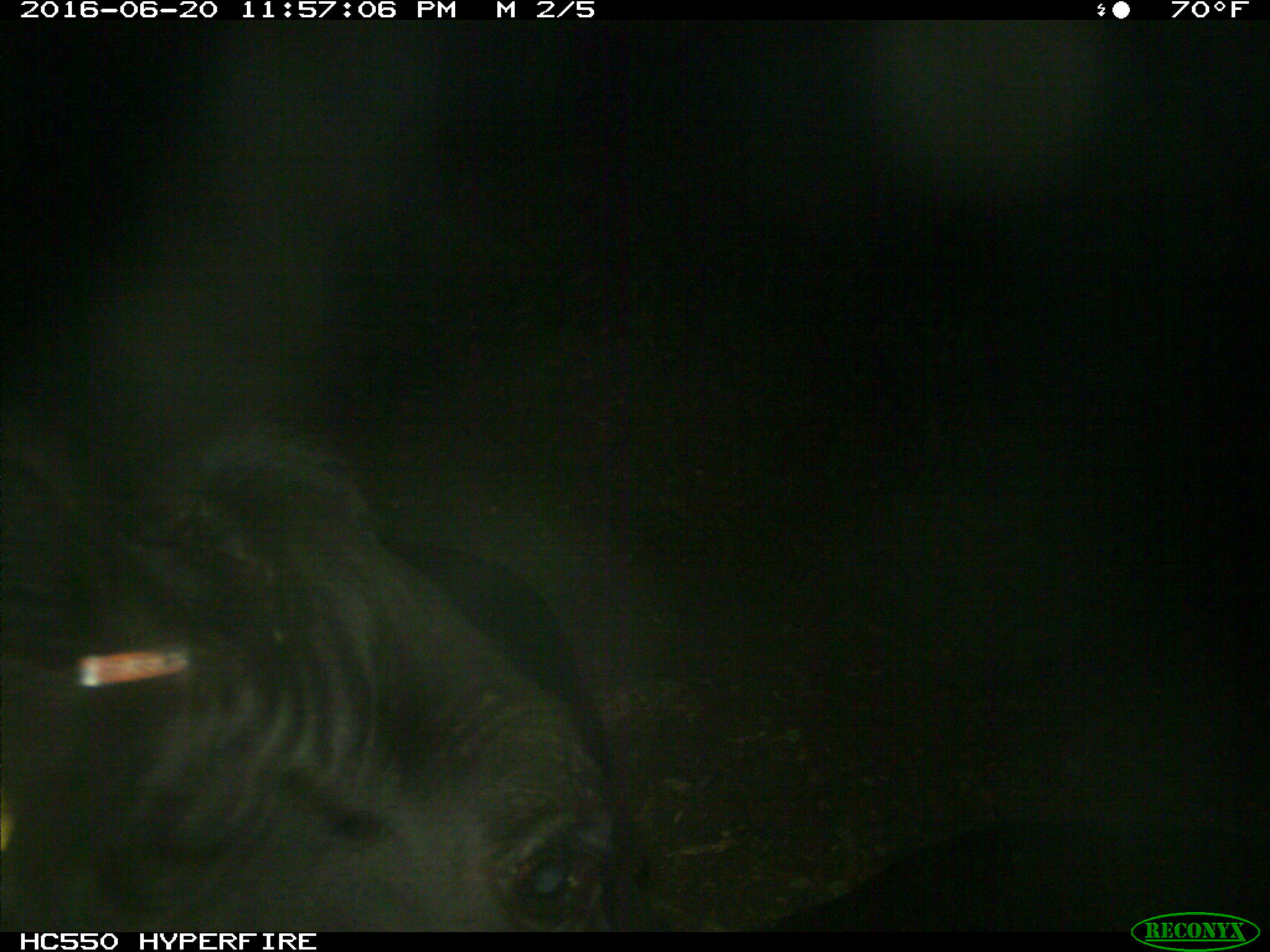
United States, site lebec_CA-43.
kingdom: Animalia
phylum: Chordata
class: Mammalia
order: Artiodactyla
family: Bovidae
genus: Bos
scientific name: Bos taurus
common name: domestic cow